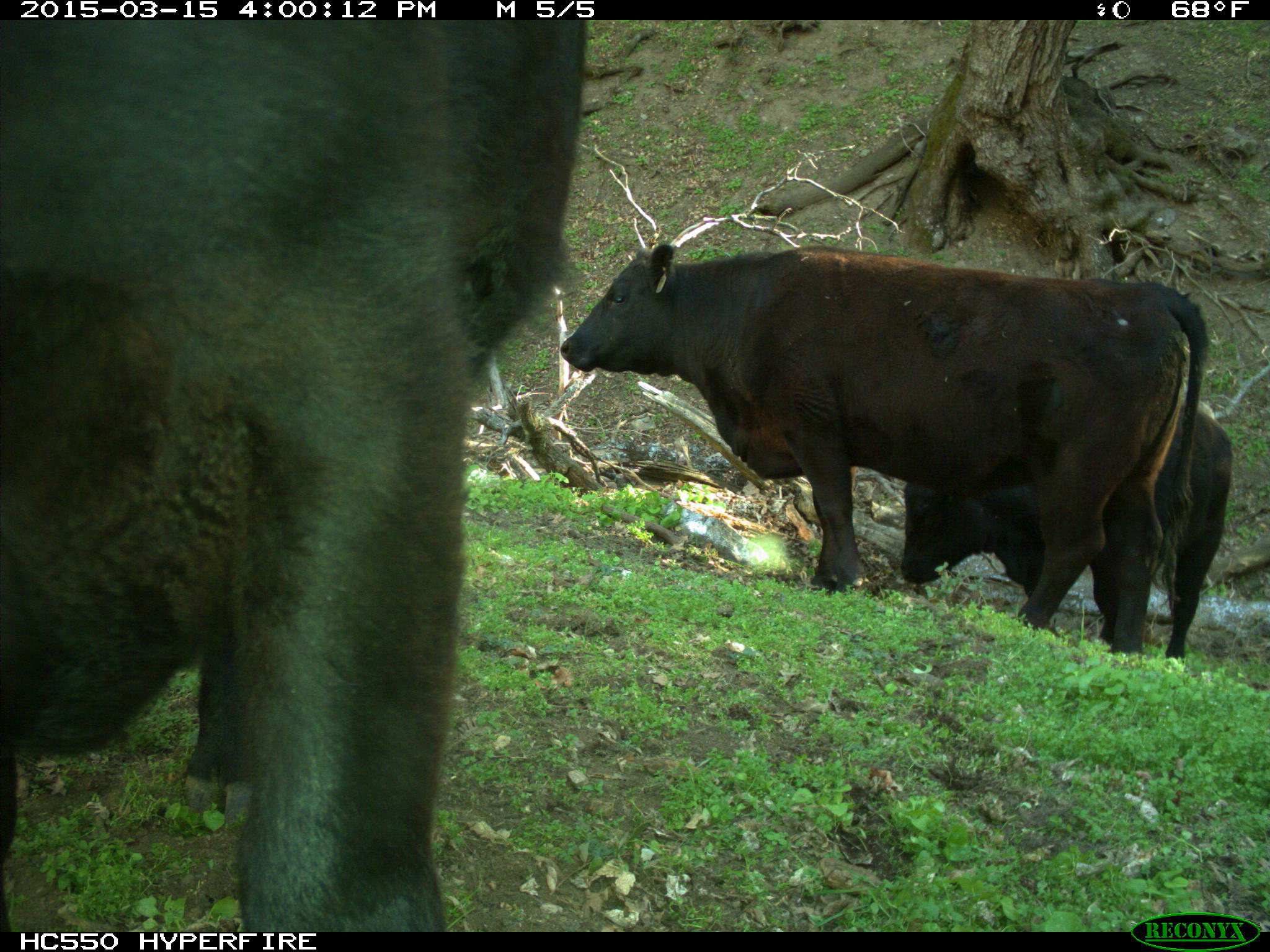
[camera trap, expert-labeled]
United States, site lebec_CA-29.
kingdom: Animalia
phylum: Chordata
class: Mammalia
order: Artiodactyla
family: Bovidae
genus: Bos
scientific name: Bos taurus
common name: domestic cow